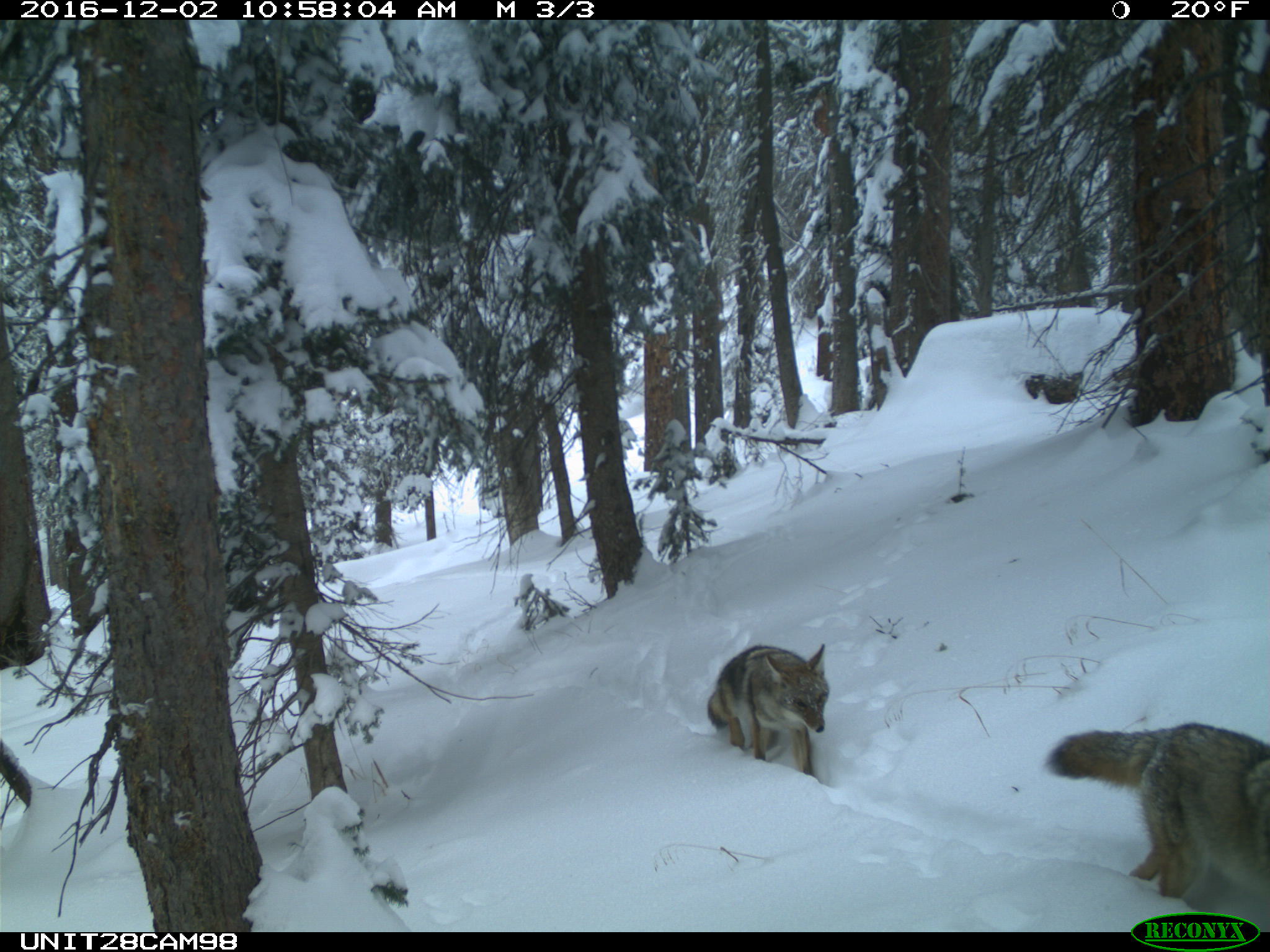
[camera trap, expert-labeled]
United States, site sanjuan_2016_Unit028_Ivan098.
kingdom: Animalia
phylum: Chordata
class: Mammalia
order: Carnivora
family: Canidae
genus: Canis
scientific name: Canis latrans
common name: coyote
Canis latrans (coyote).